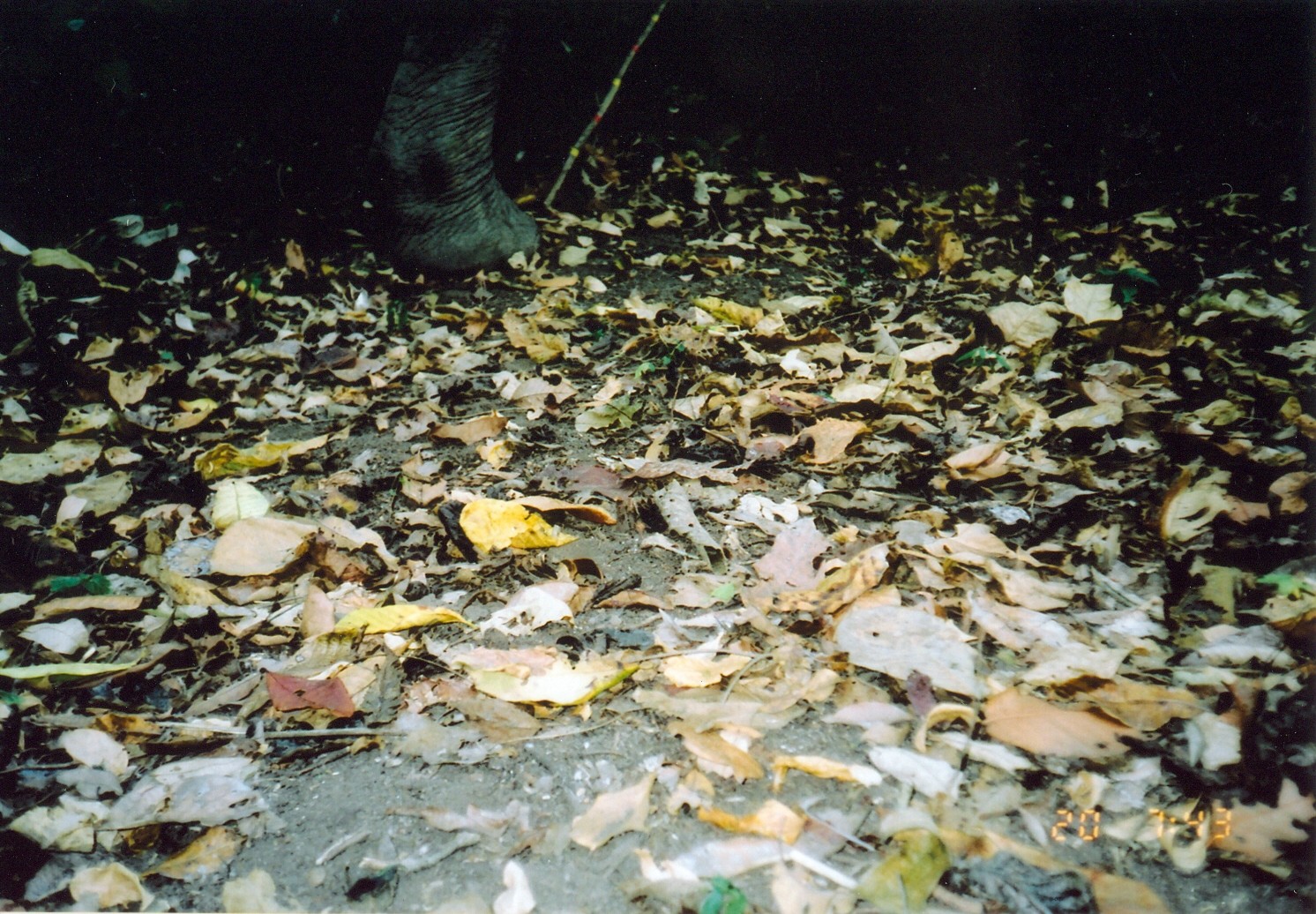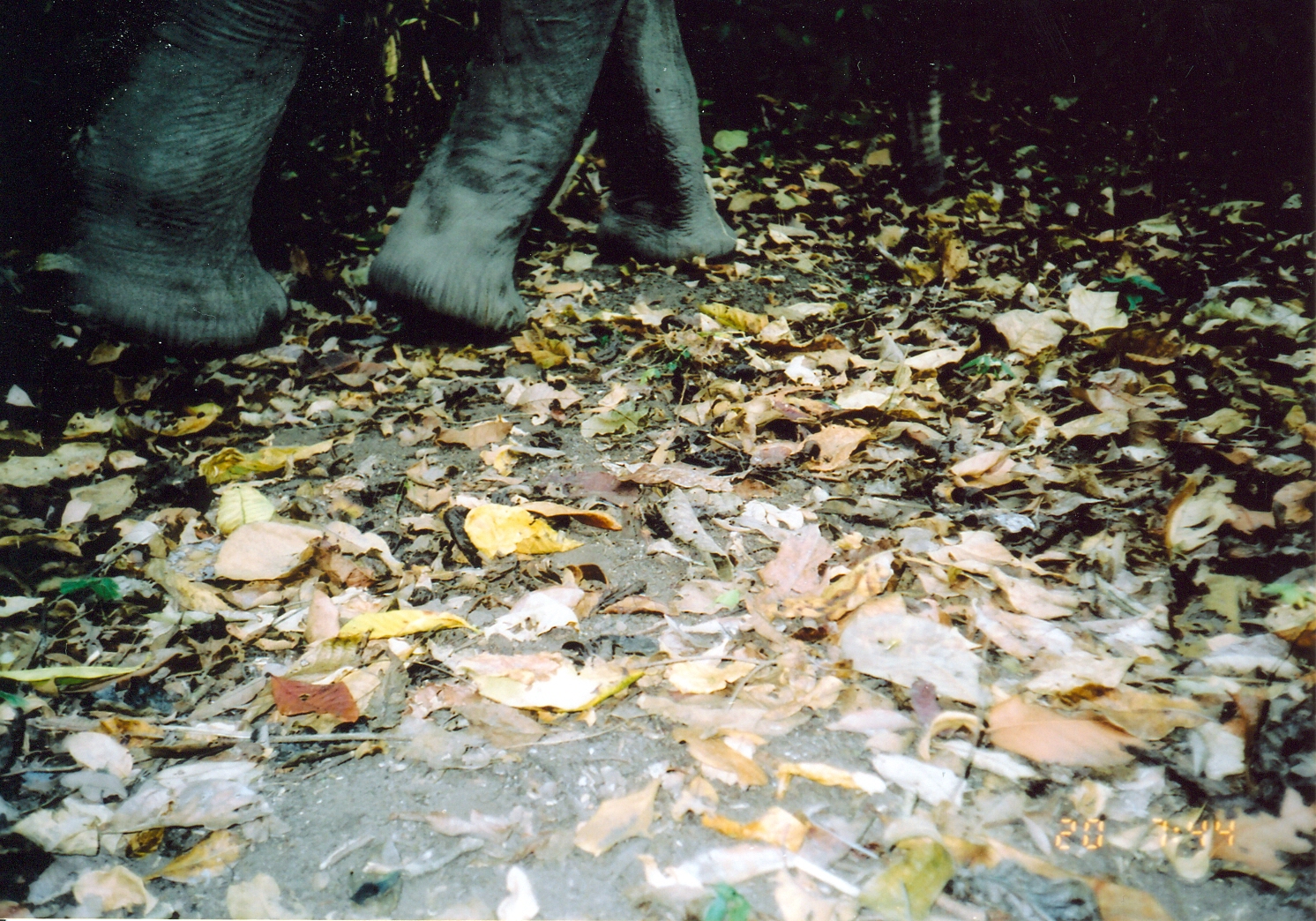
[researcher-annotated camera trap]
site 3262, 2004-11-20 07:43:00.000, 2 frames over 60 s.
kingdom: Animalia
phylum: Chordata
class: Mammalia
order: Proboscidea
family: Elephantidae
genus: Loxodonta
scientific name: Loxodonta africana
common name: african bush elephant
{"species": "Loxodonta africana (african bush elephant)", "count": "1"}